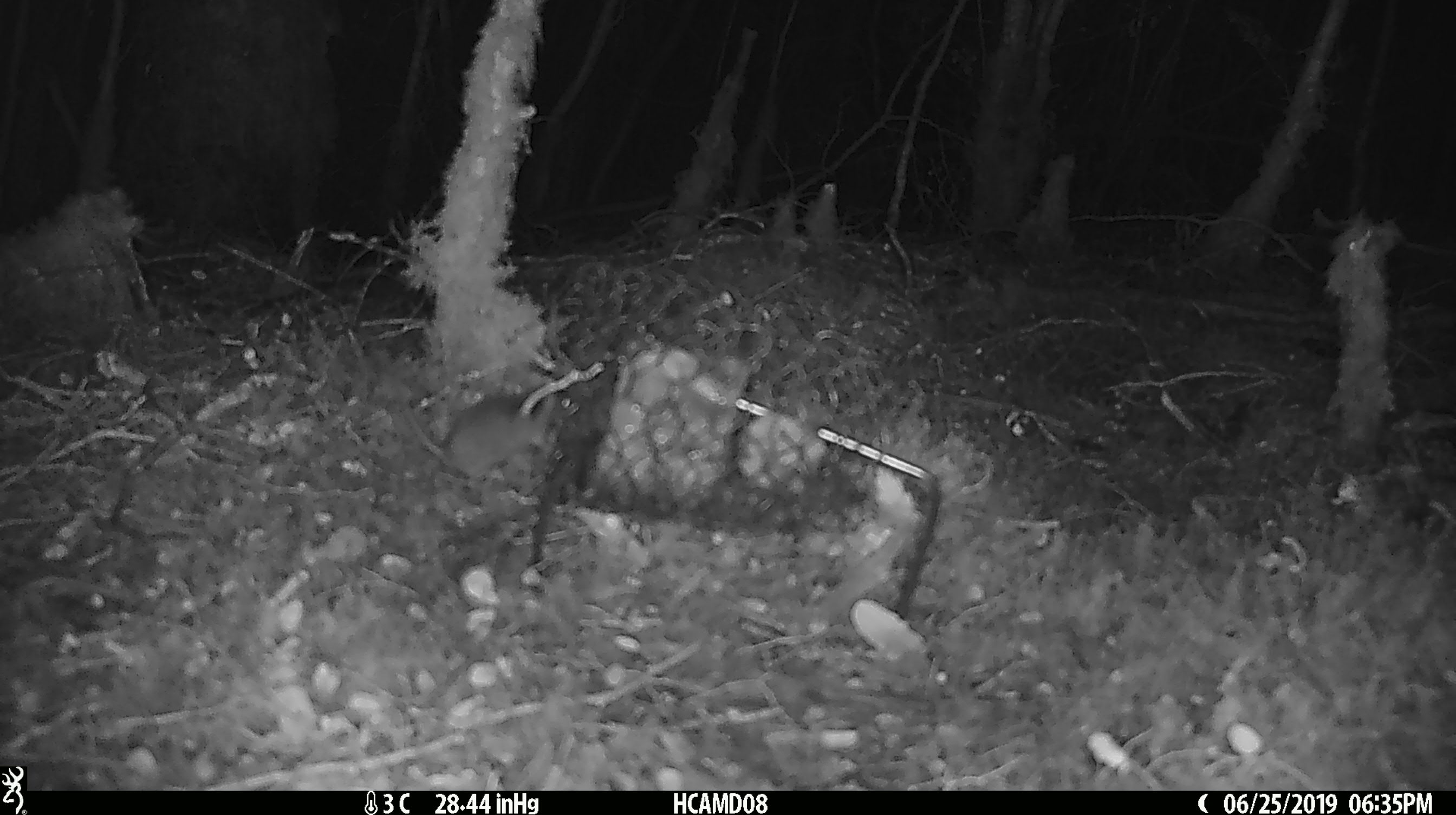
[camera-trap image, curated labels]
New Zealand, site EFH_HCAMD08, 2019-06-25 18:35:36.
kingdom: Animalia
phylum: Chordata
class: Mammalia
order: Rodentia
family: Muridae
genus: Mus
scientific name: Mus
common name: mouse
Mouse (Mus).